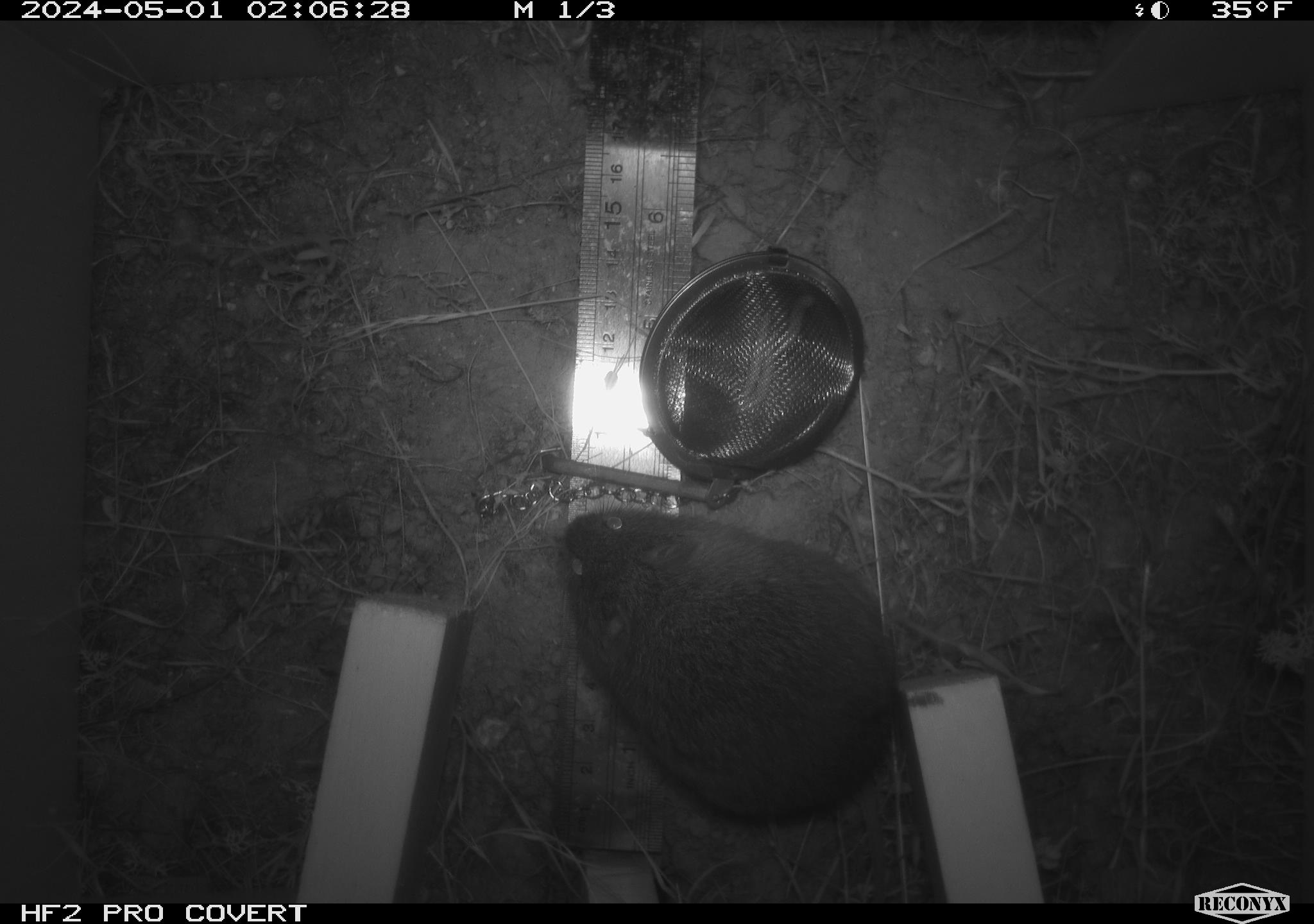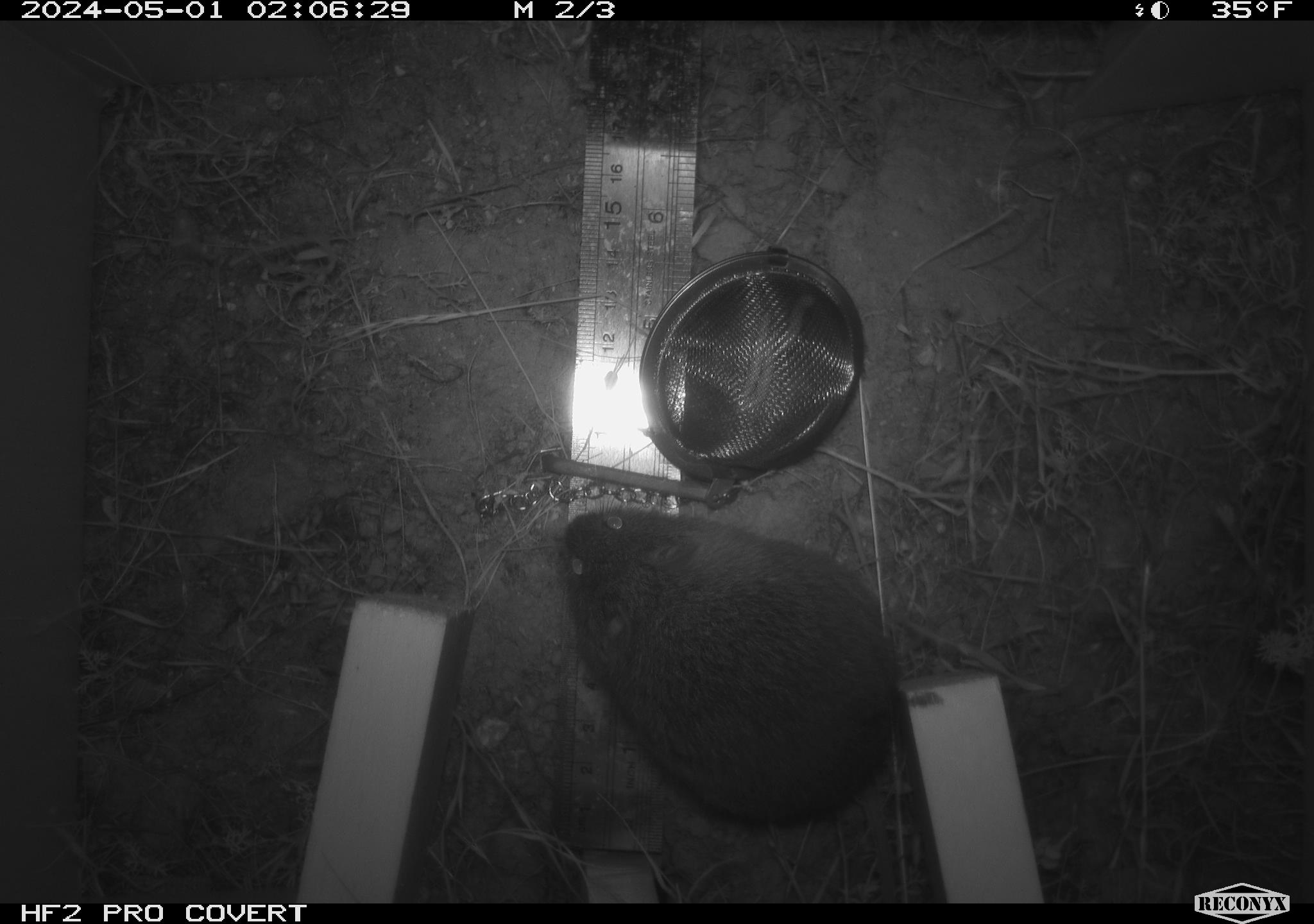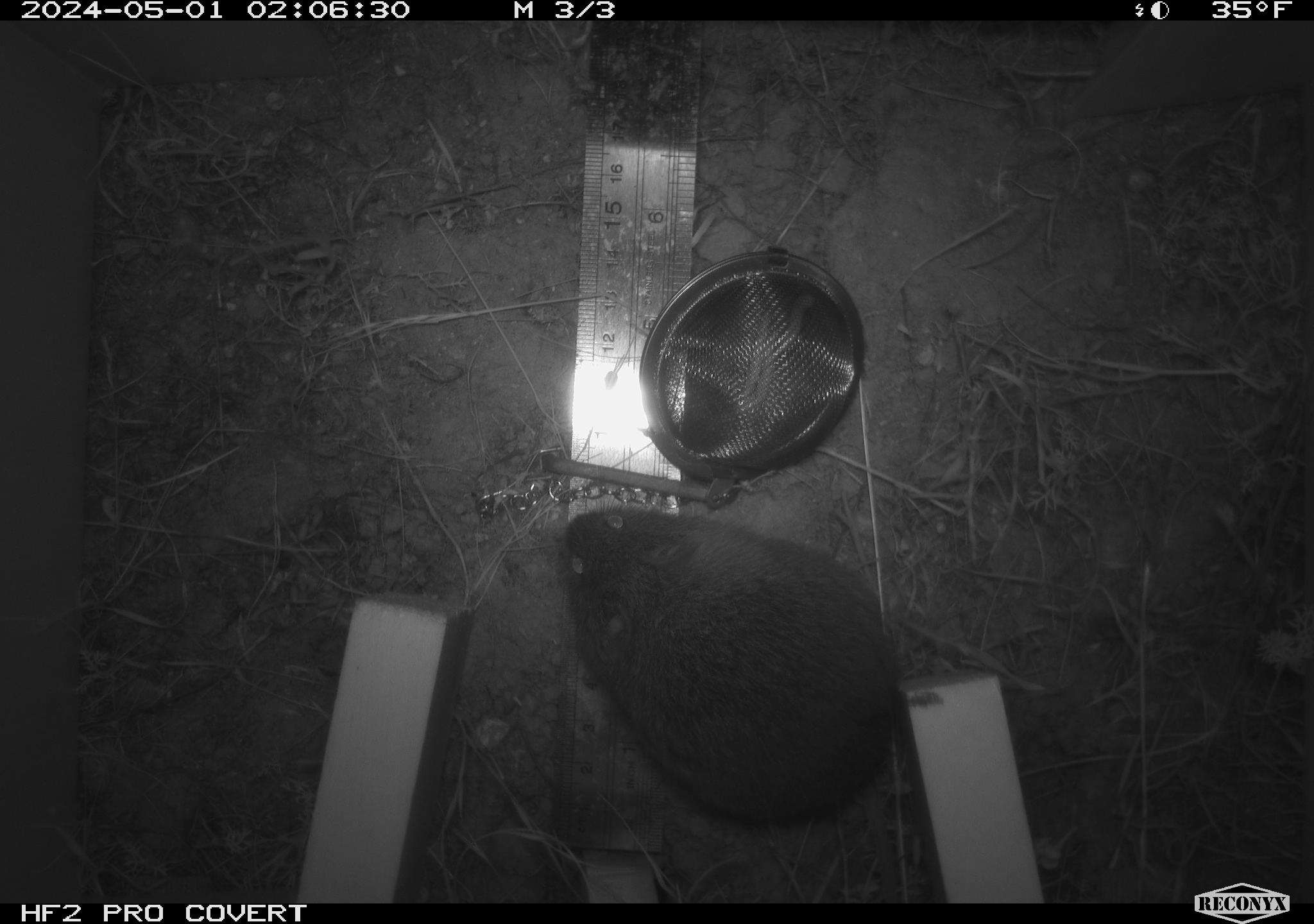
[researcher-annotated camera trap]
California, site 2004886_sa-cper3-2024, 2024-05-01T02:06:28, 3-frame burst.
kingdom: Animalia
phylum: Chordata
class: Mammalia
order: Rodentia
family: Cricetidae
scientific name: Arvicolinae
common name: voles, lemmings, and muskrats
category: arvicolinae subfamily